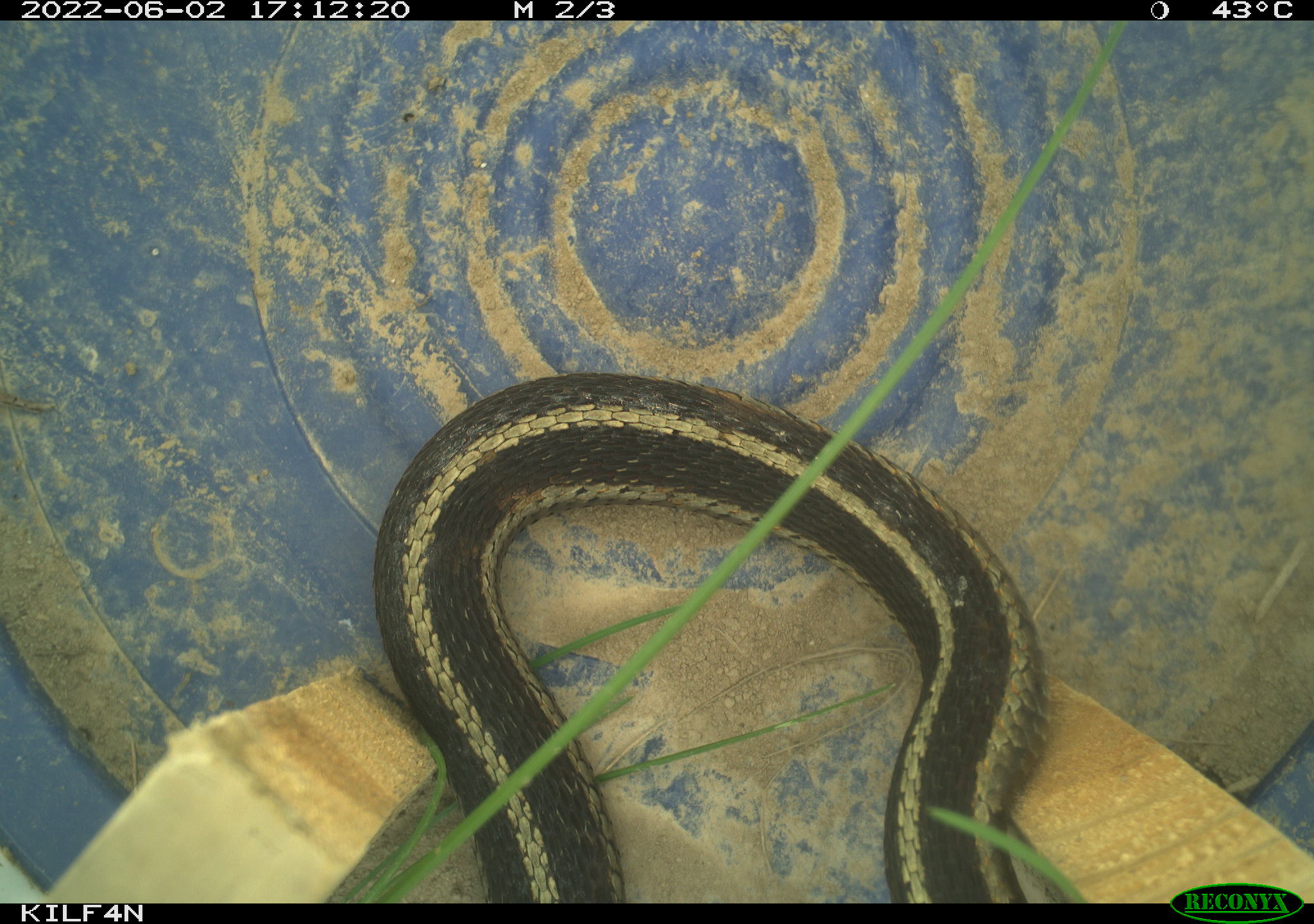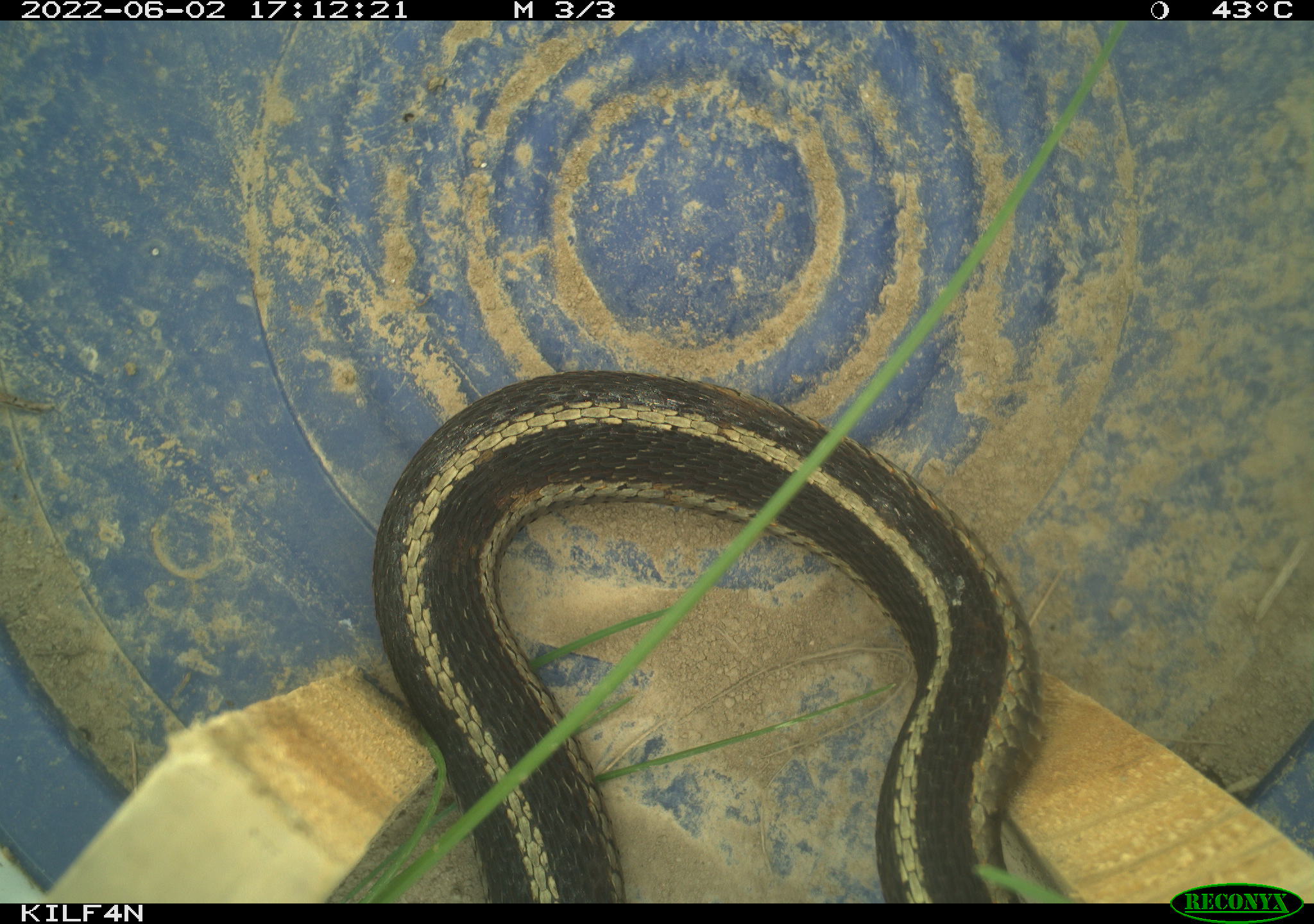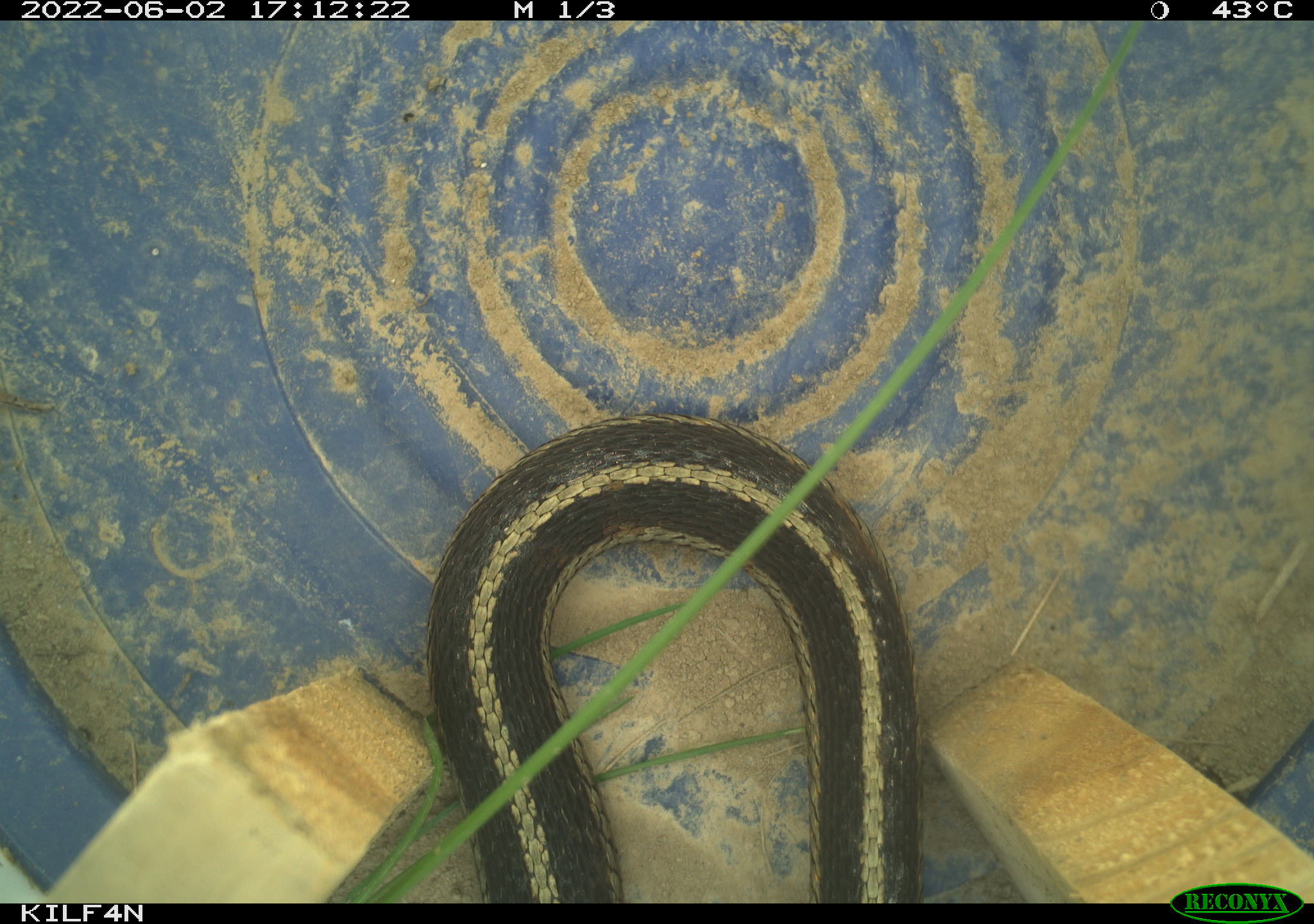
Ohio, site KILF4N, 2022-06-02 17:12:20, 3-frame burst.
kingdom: Animalia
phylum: Chordata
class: Reptilia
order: Squamata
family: Colubridae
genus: Thamnophis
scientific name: Thamnophis sirtalis sirtalis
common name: eastern gartersnake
Eastern gartersnake (Thamnophis sirtalis sirtalis).